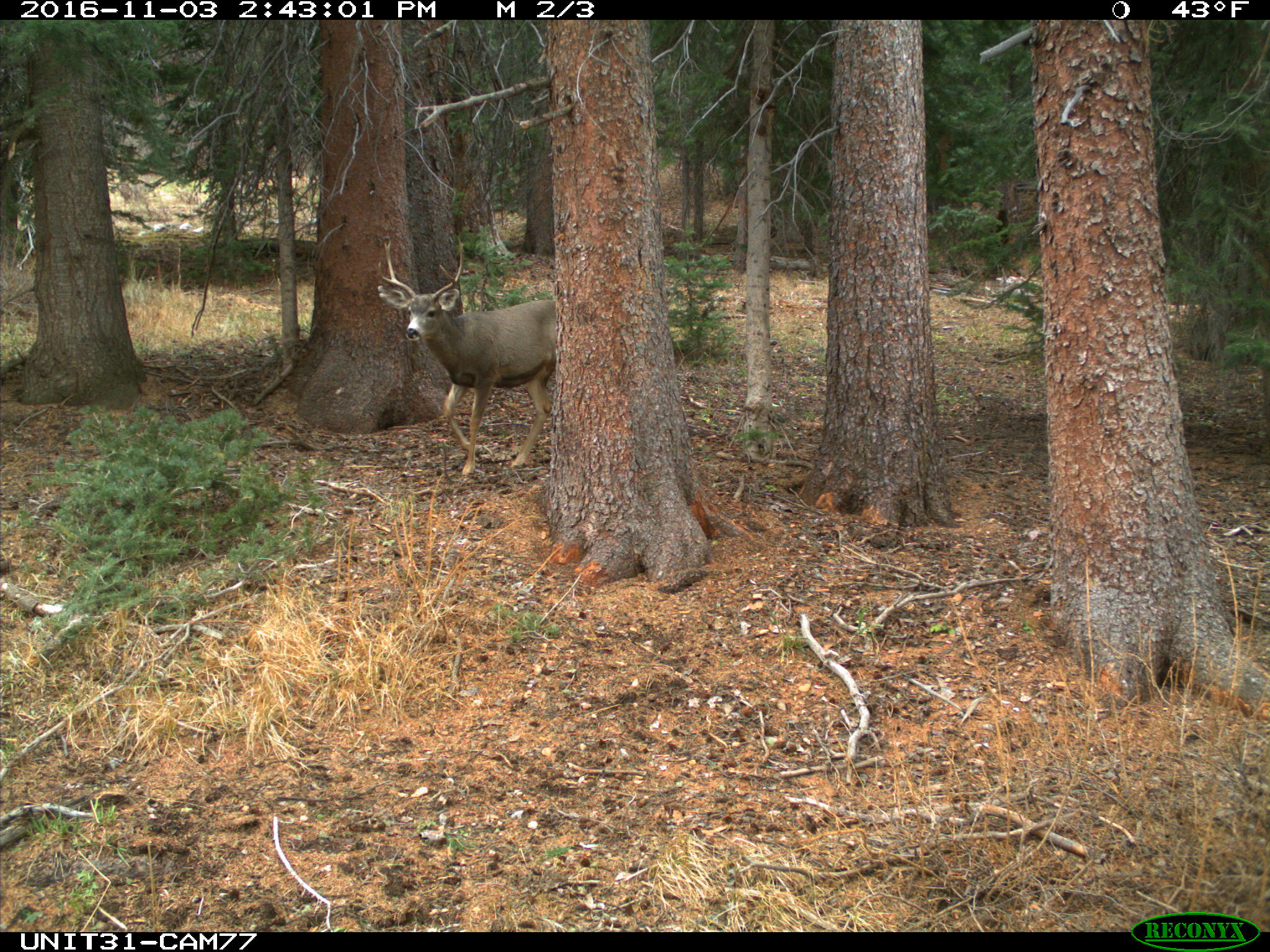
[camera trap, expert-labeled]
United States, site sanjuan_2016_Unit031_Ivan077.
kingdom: Animalia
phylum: Chordata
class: Mammalia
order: Artiodactyla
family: Cervidae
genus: Odocoileus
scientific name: Odocoileus hemionus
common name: mule deer